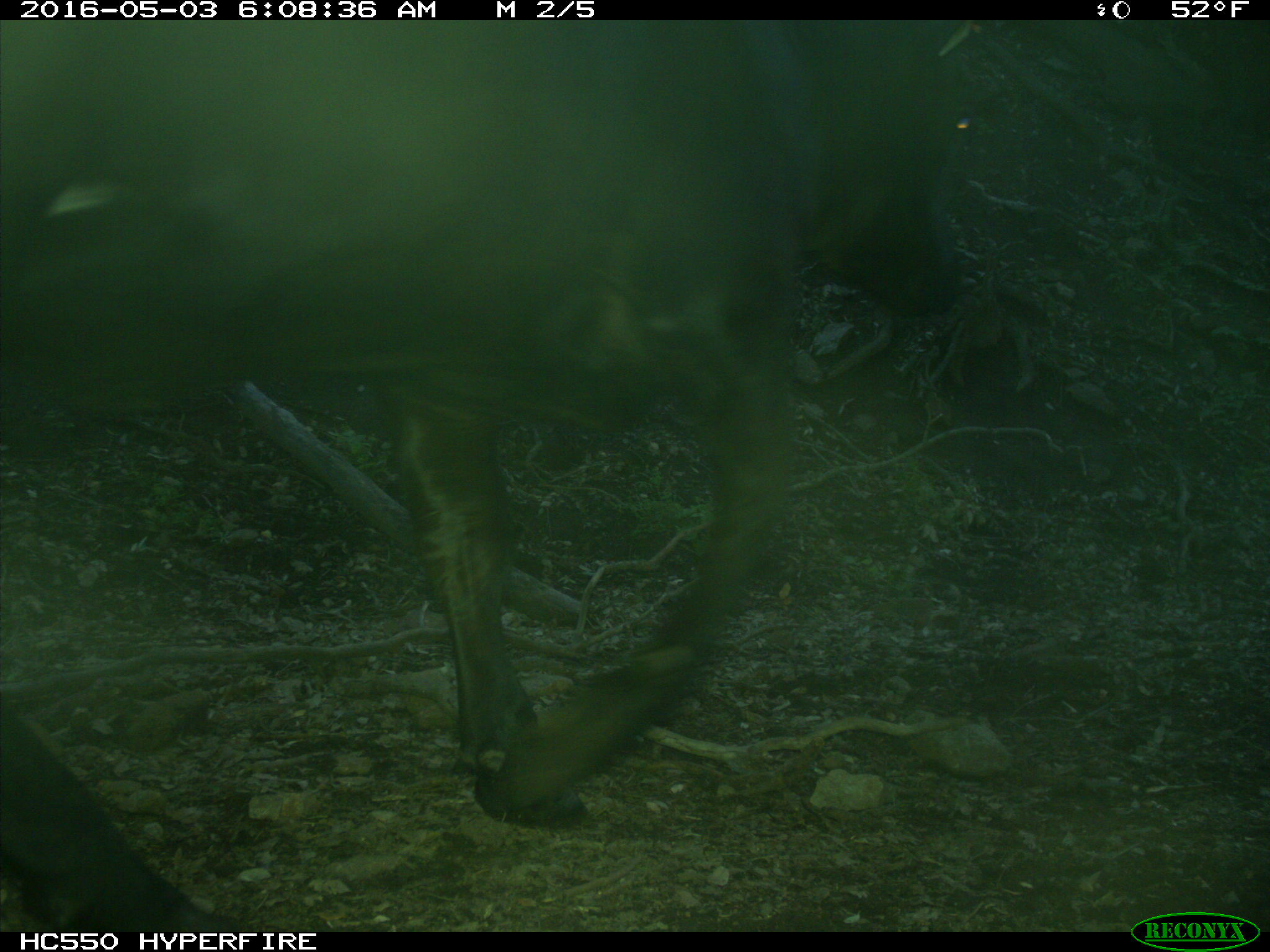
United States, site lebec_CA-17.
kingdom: Animalia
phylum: Chordata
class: Mammalia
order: Artiodactyla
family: Bovidae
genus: Bos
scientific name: Bos taurus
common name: domestic cow